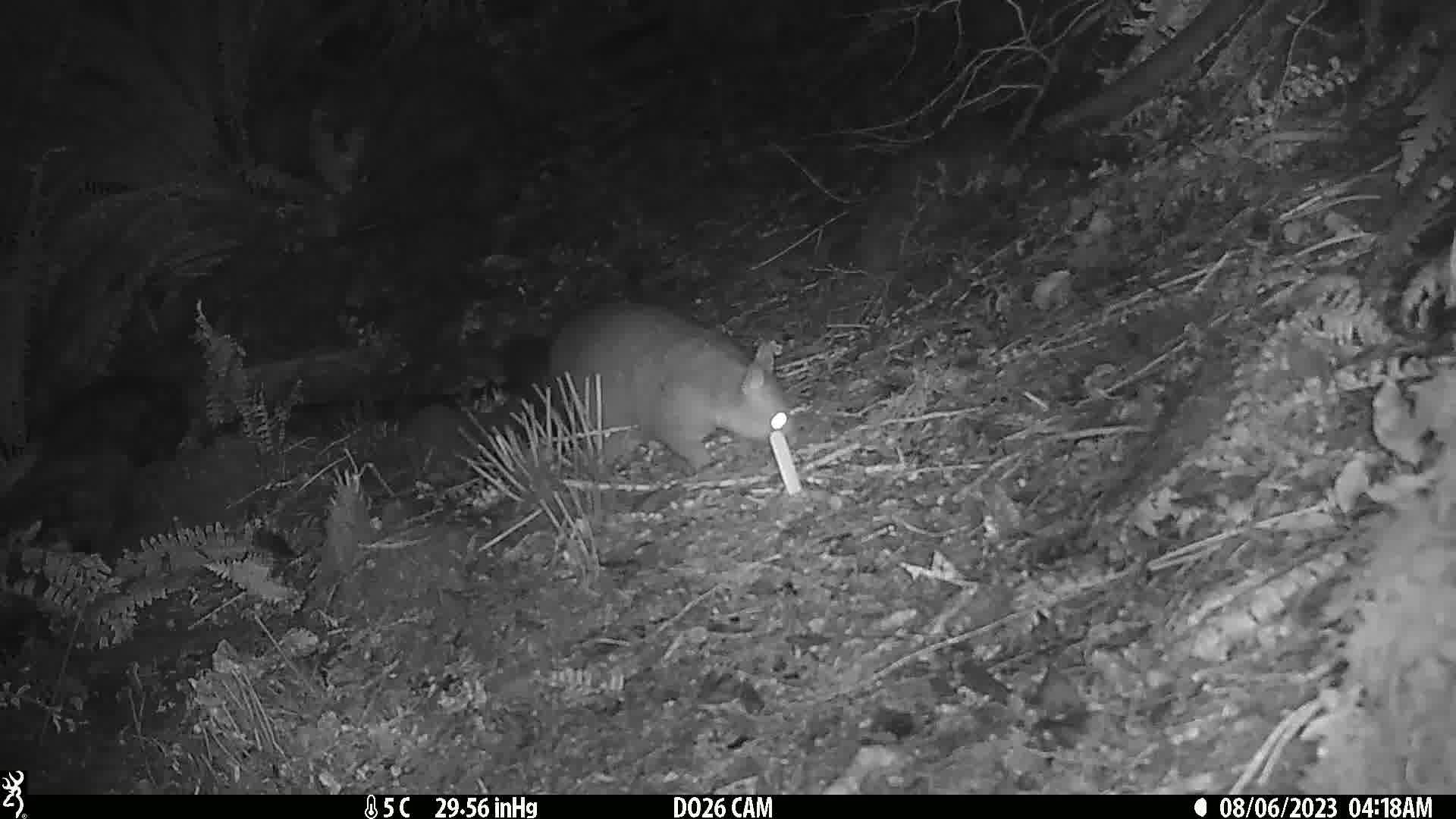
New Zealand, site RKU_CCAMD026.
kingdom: Animalia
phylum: Chordata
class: Mammalia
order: Diprotodontia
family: Phalangeridae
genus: Trichosurus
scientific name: Trichosurus vulpecula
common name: common brushtail possum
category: possum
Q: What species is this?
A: Possum (common brushtail possum) (Trichosurus vulpecula).